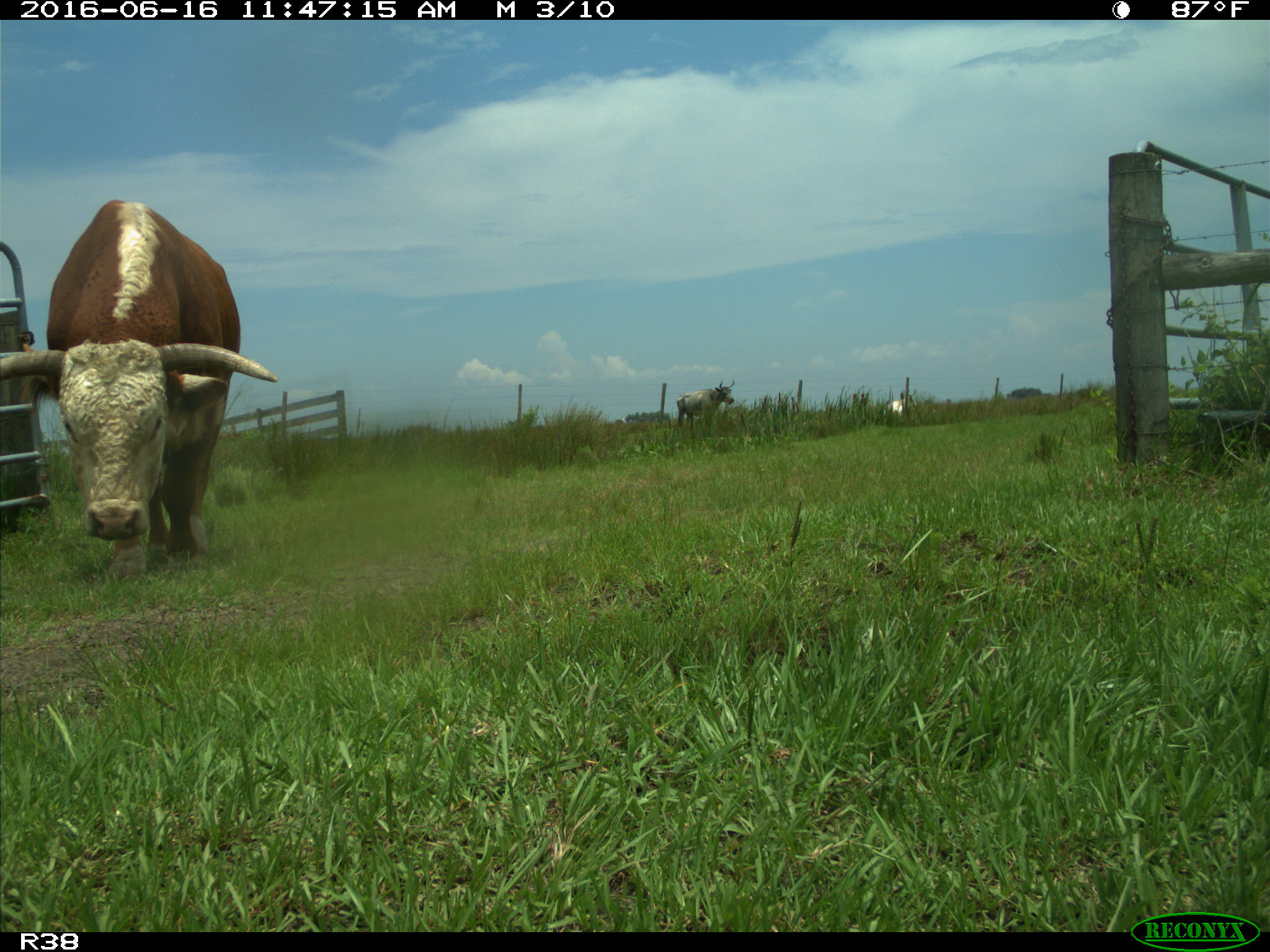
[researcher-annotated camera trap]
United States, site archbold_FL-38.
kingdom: Animalia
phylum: Chordata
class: Mammalia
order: Artiodactyla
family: Bovidae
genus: Bos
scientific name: Bos taurus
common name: domestic cow